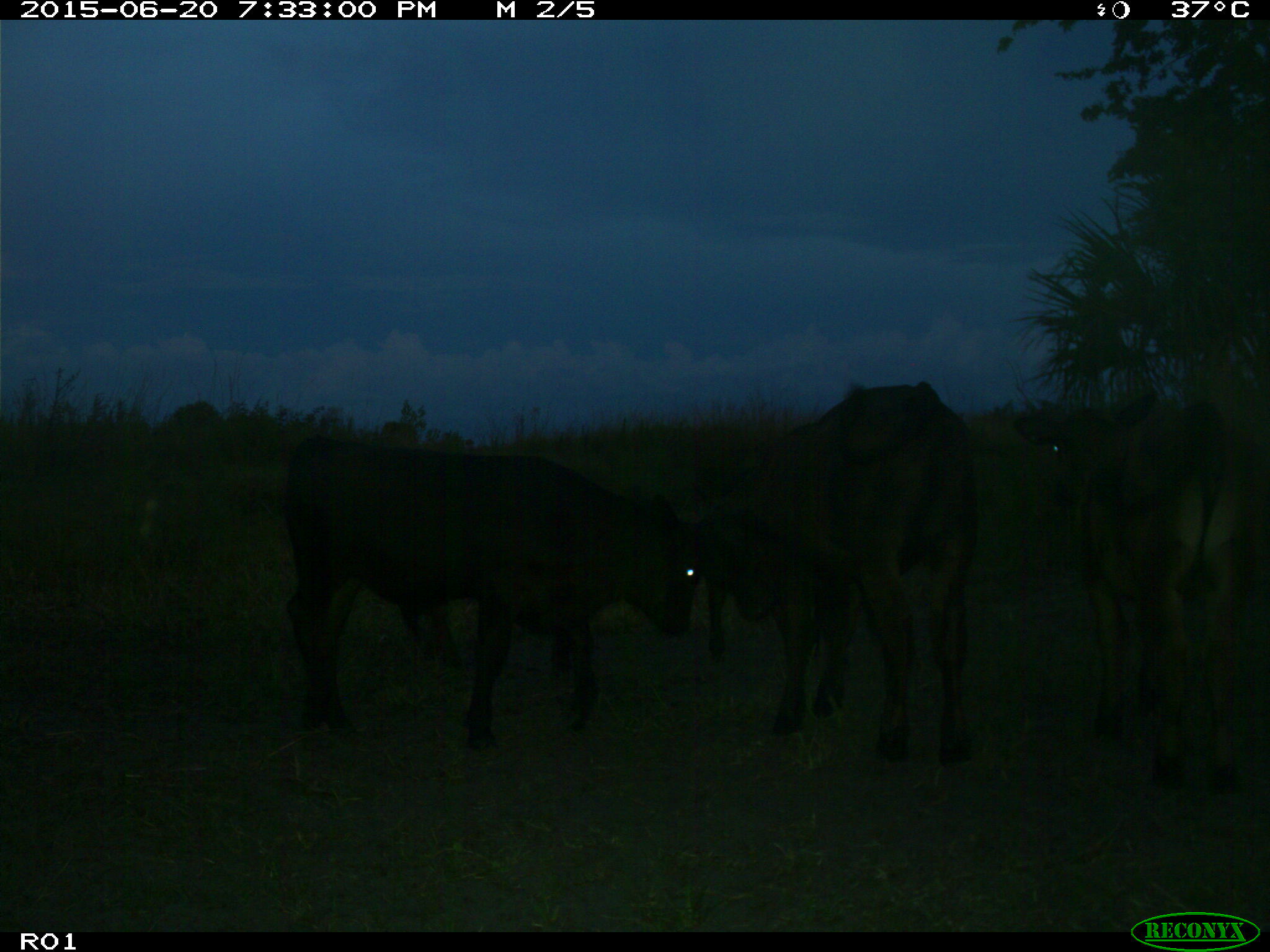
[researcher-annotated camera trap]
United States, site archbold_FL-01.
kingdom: Animalia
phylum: Chordata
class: Mammalia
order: Artiodactyla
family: Bovidae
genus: Bos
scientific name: Bos taurus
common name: domestic cow